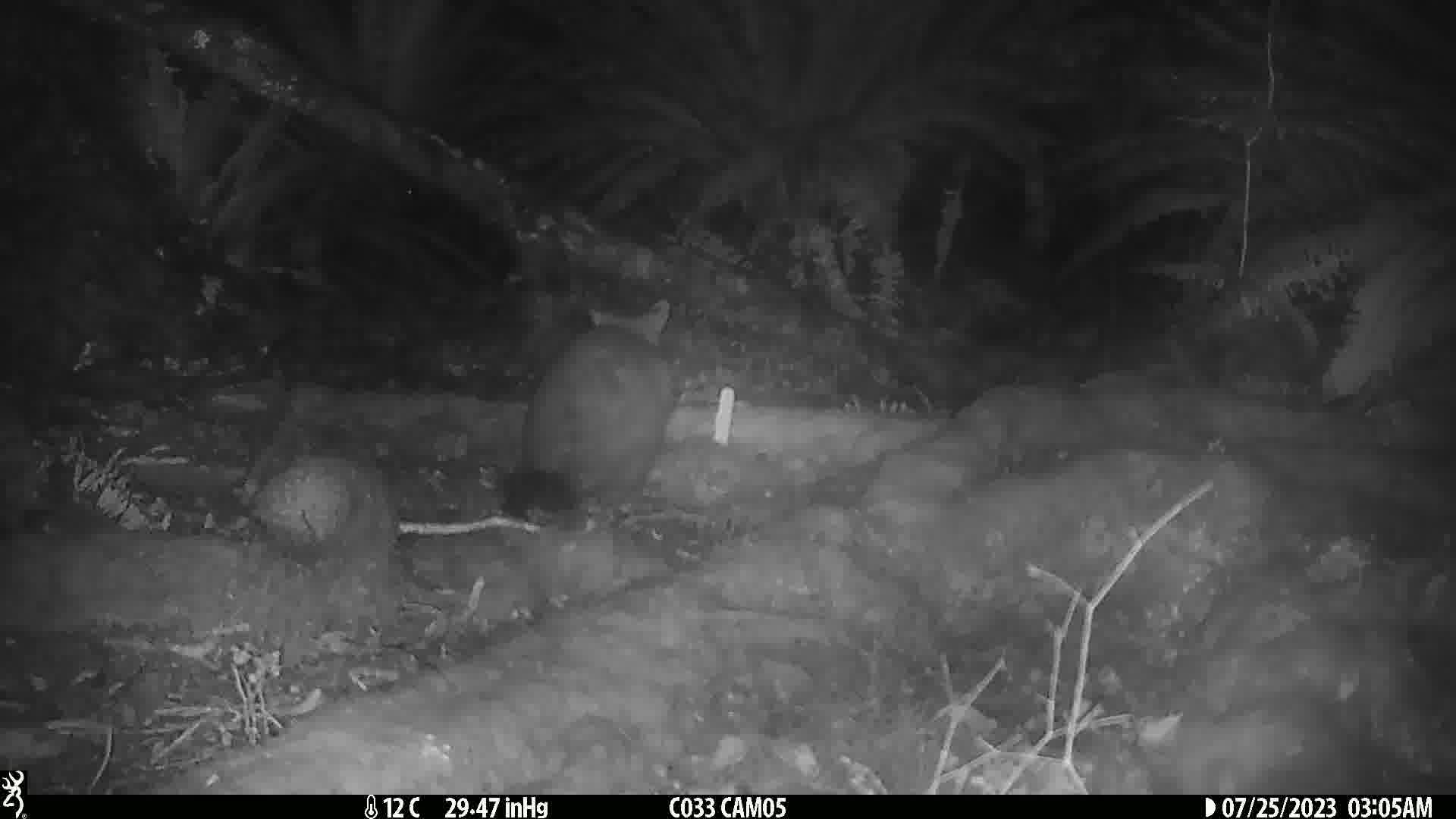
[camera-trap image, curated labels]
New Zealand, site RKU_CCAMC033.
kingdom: Animalia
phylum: Chordata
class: Mammalia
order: Diprotodontia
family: Phalangeridae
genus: Trichosurus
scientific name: Trichosurus vulpecula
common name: common brushtail possum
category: possum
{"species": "possum (common brushtail possum) (Trichosurus vulpecula)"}